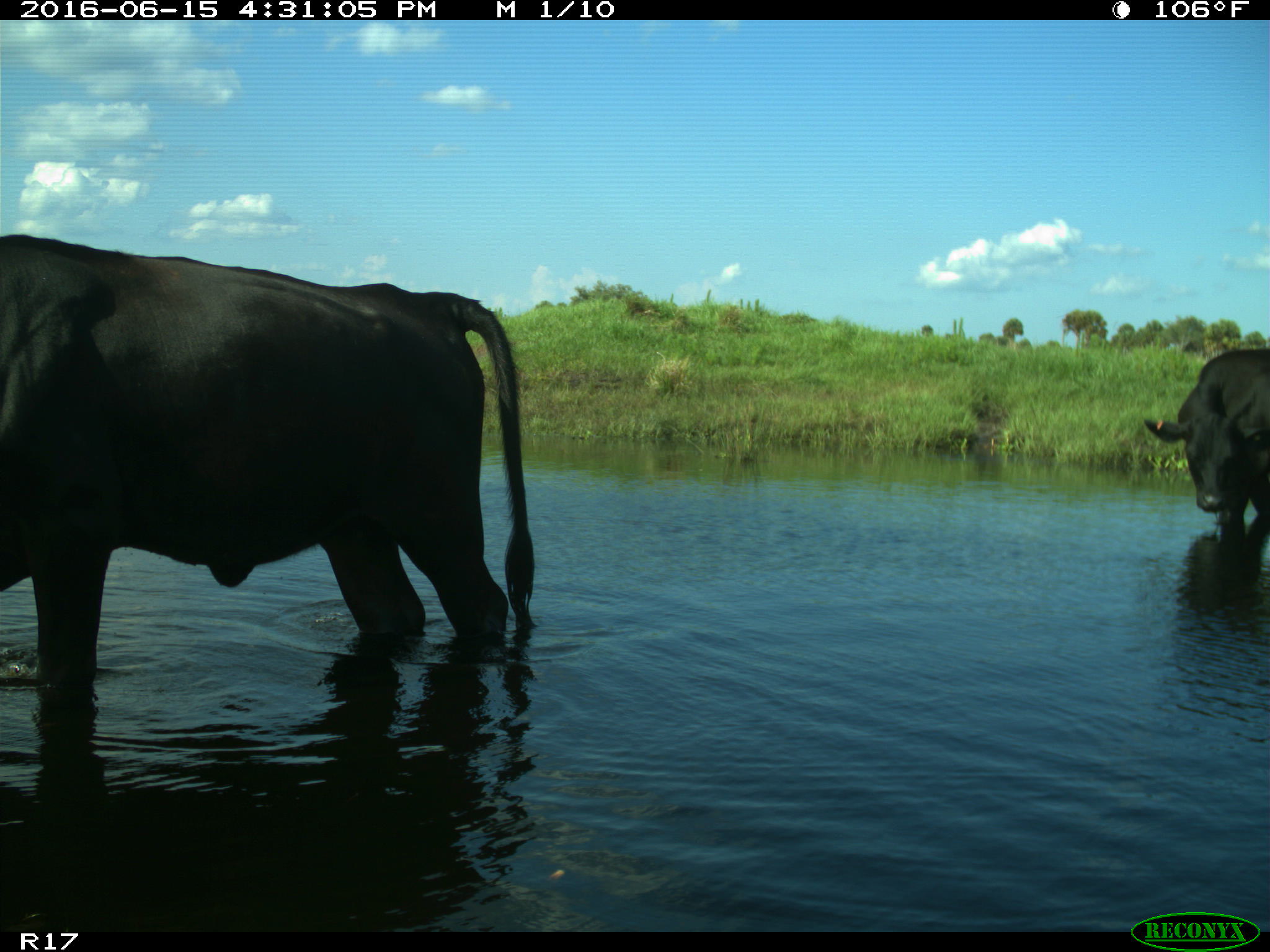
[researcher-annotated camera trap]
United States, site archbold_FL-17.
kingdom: Animalia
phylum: Chordata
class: Mammalia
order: Artiodactyla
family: Bovidae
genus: Bos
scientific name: Bos taurus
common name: domestic cow